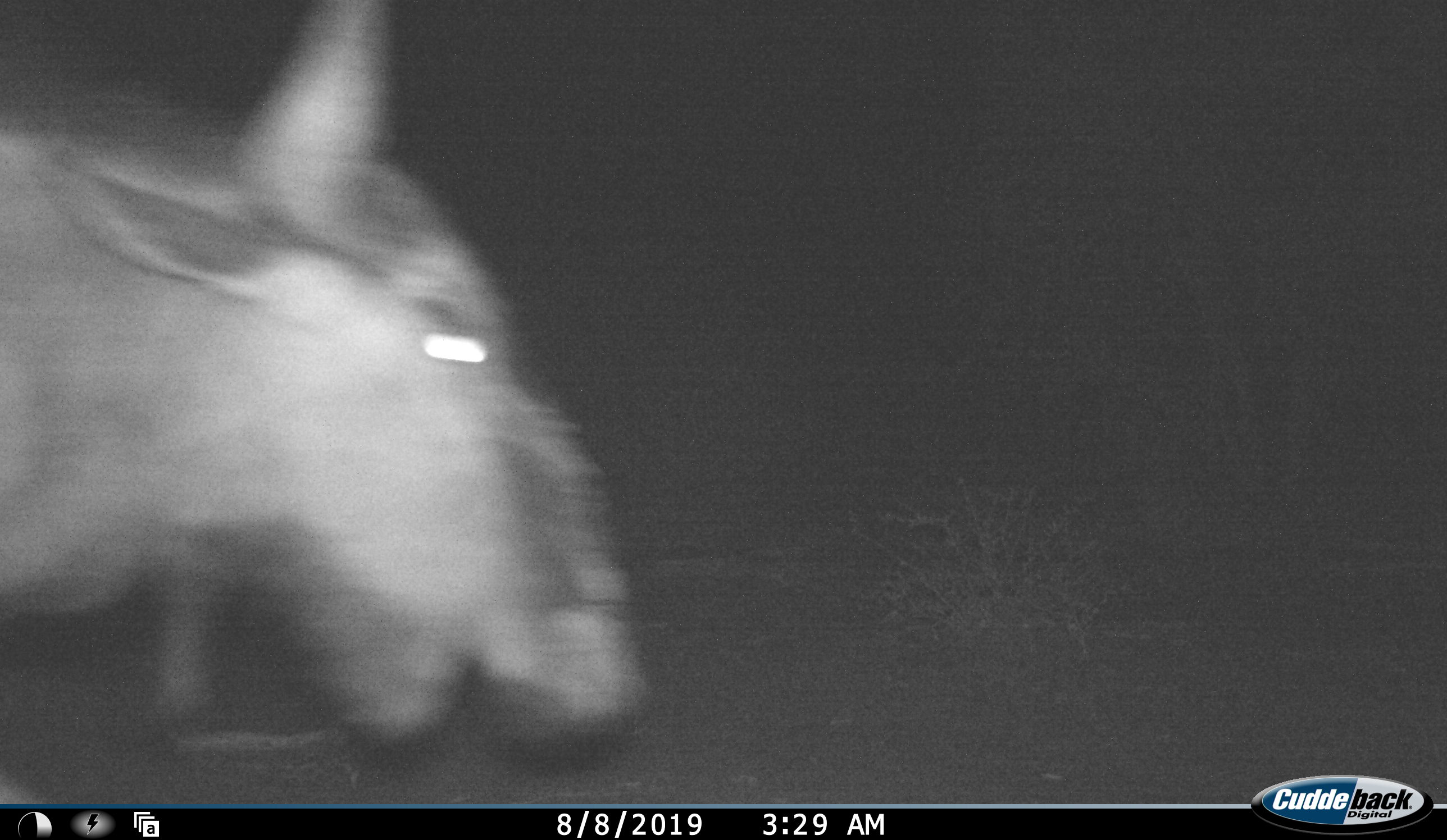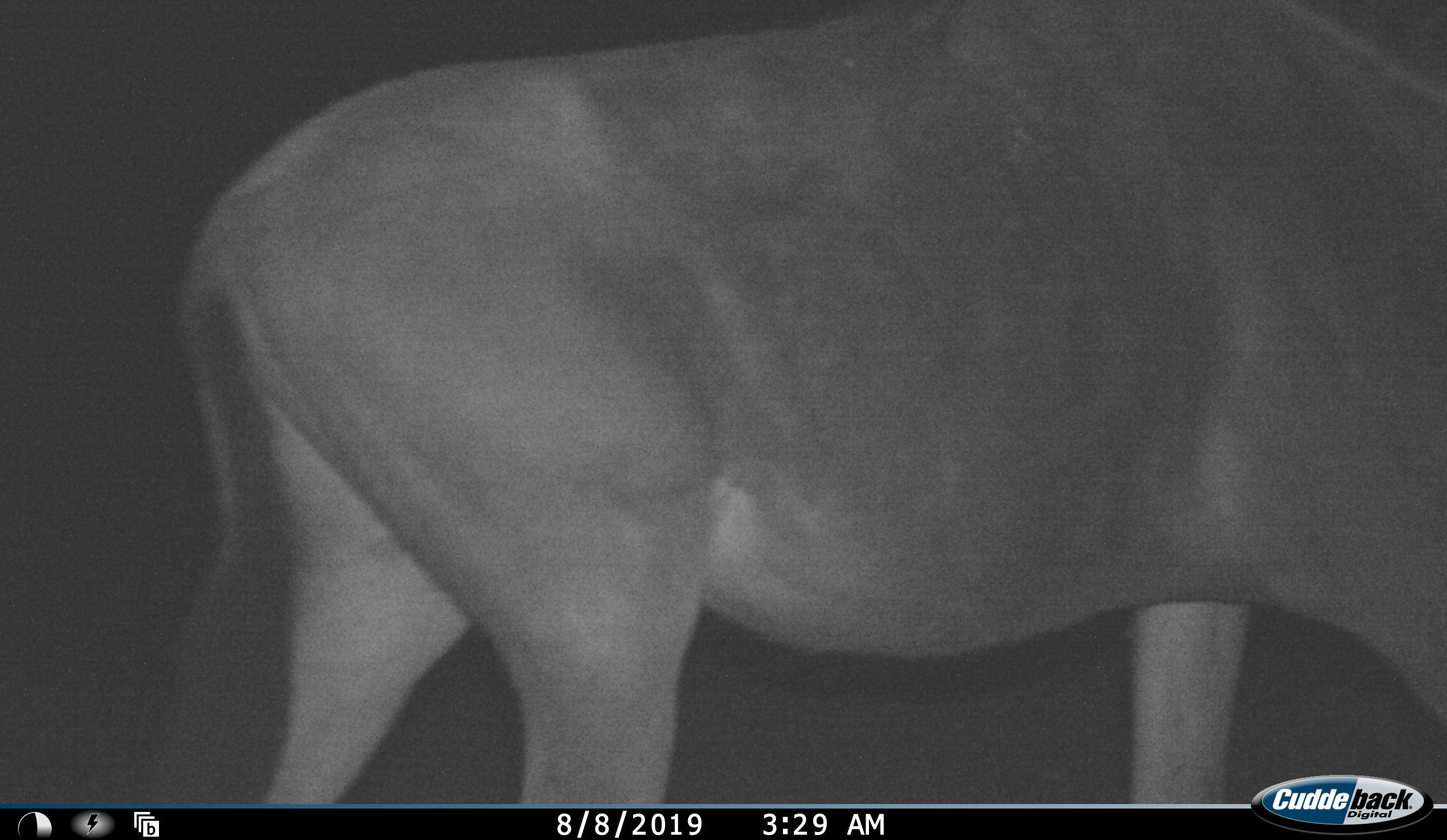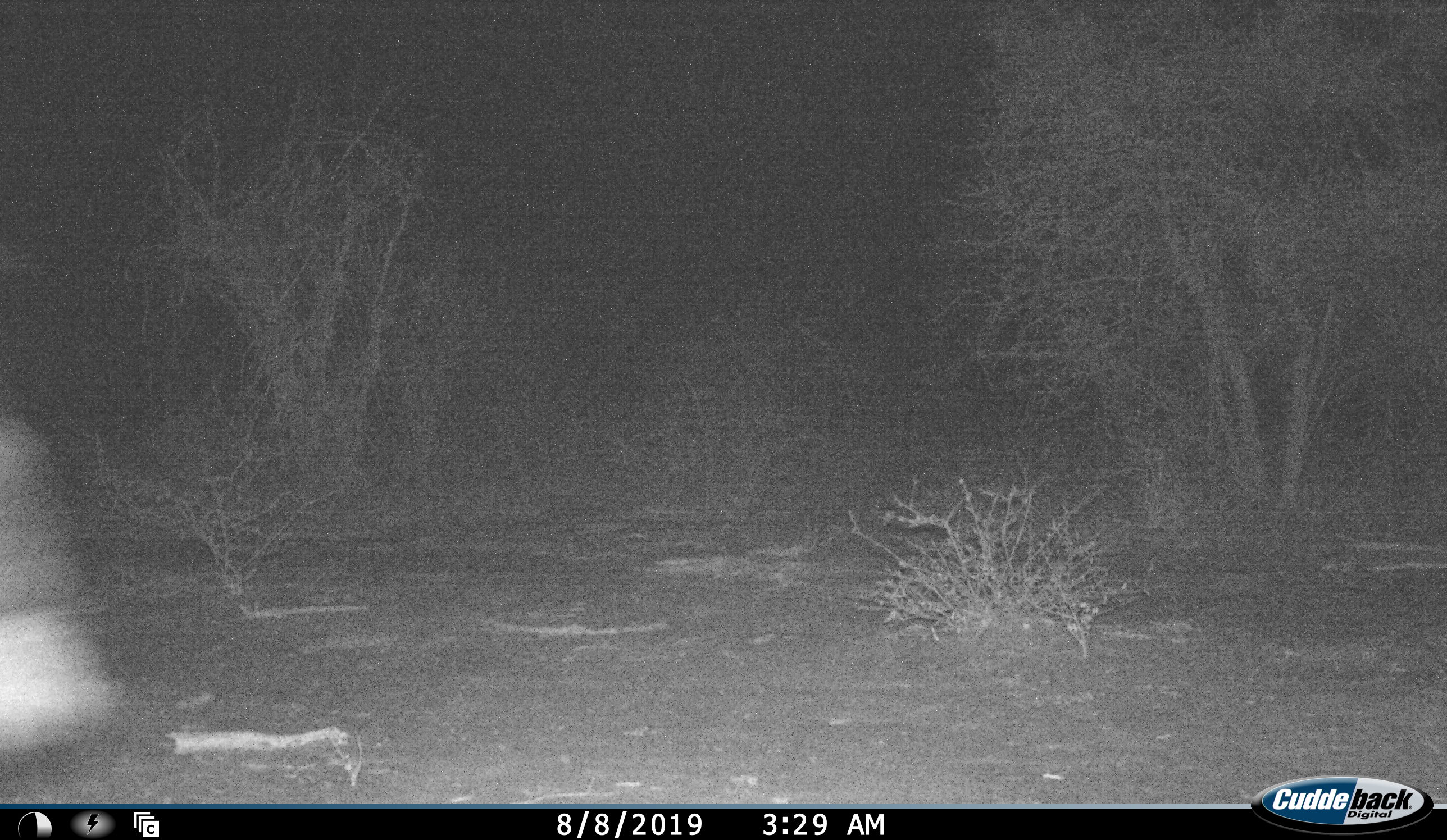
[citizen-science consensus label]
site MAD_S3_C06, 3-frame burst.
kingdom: Animalia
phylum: Chordata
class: Mammalia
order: Artiodactyla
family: Bovidae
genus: Connochaetes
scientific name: Connochaetes taurinus taurinus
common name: blue wildebeest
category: wildebeestblue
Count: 1.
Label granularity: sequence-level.